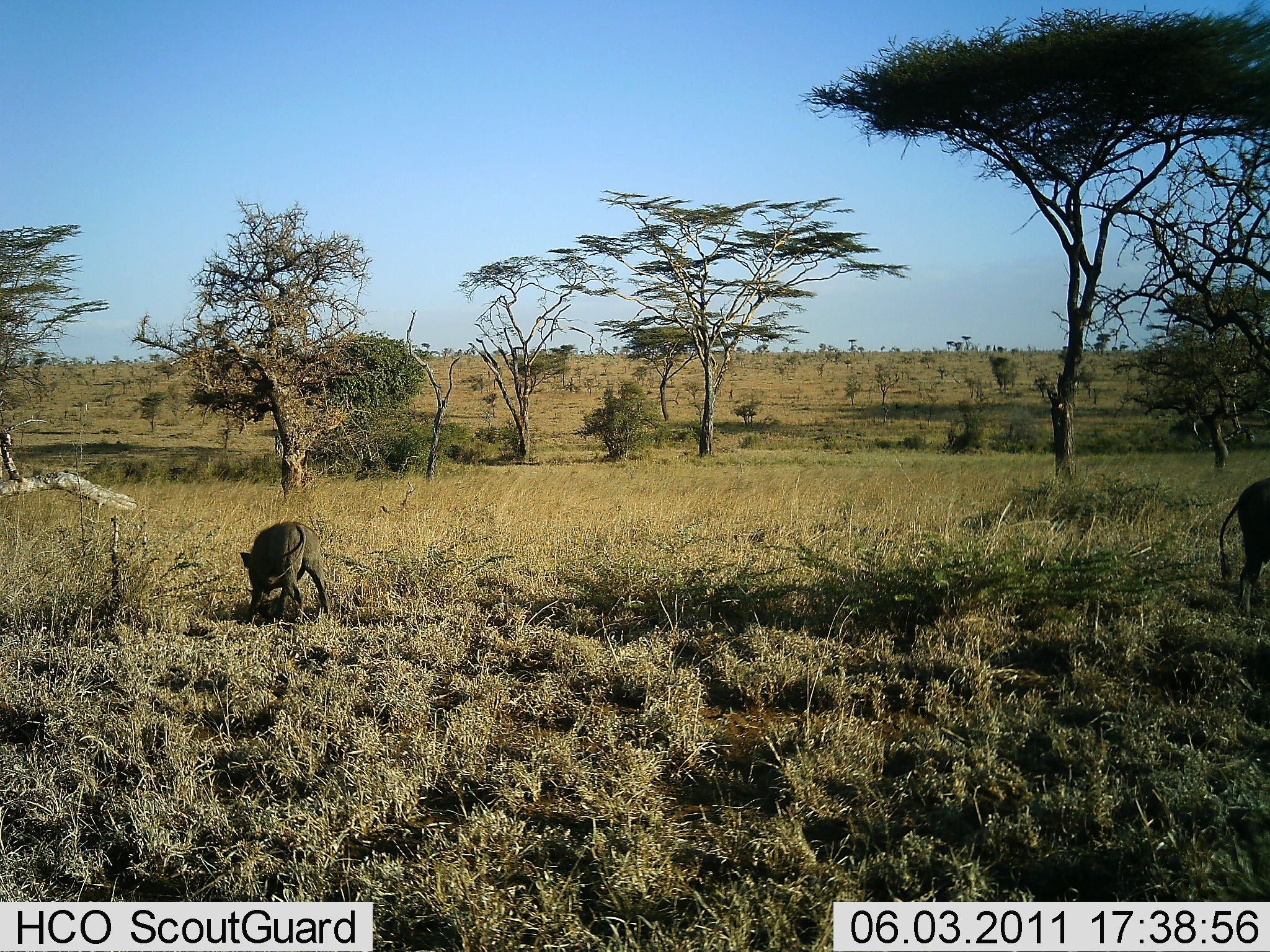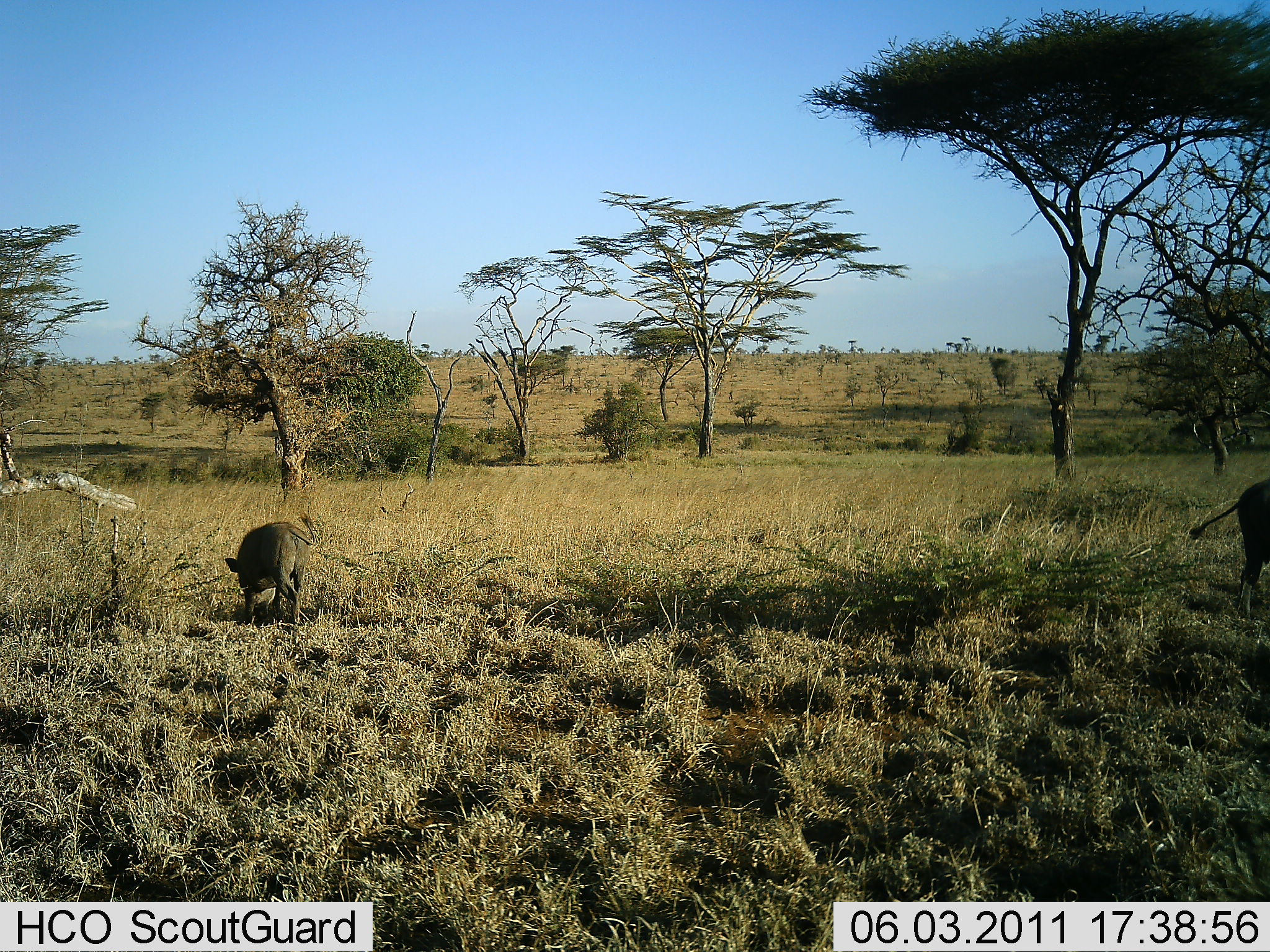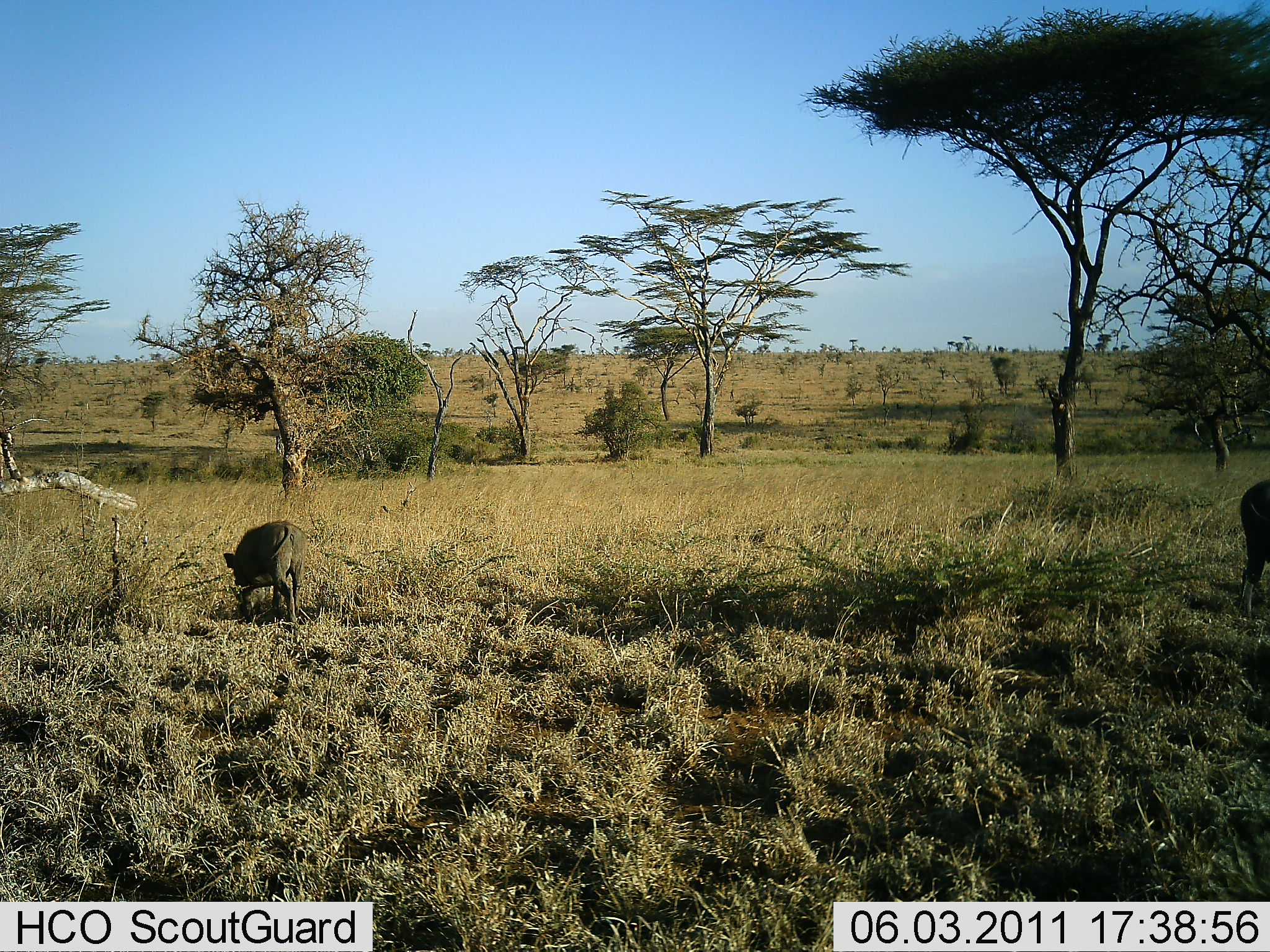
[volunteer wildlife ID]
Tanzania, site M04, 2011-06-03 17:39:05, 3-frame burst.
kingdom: Animalia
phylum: Chordata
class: Mammalia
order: Artiodactyla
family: Suidae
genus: Phacochoerus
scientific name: Phacochoerus africanus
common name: warthog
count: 2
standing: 64%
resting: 0%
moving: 27%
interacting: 0%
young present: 9%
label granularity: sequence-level